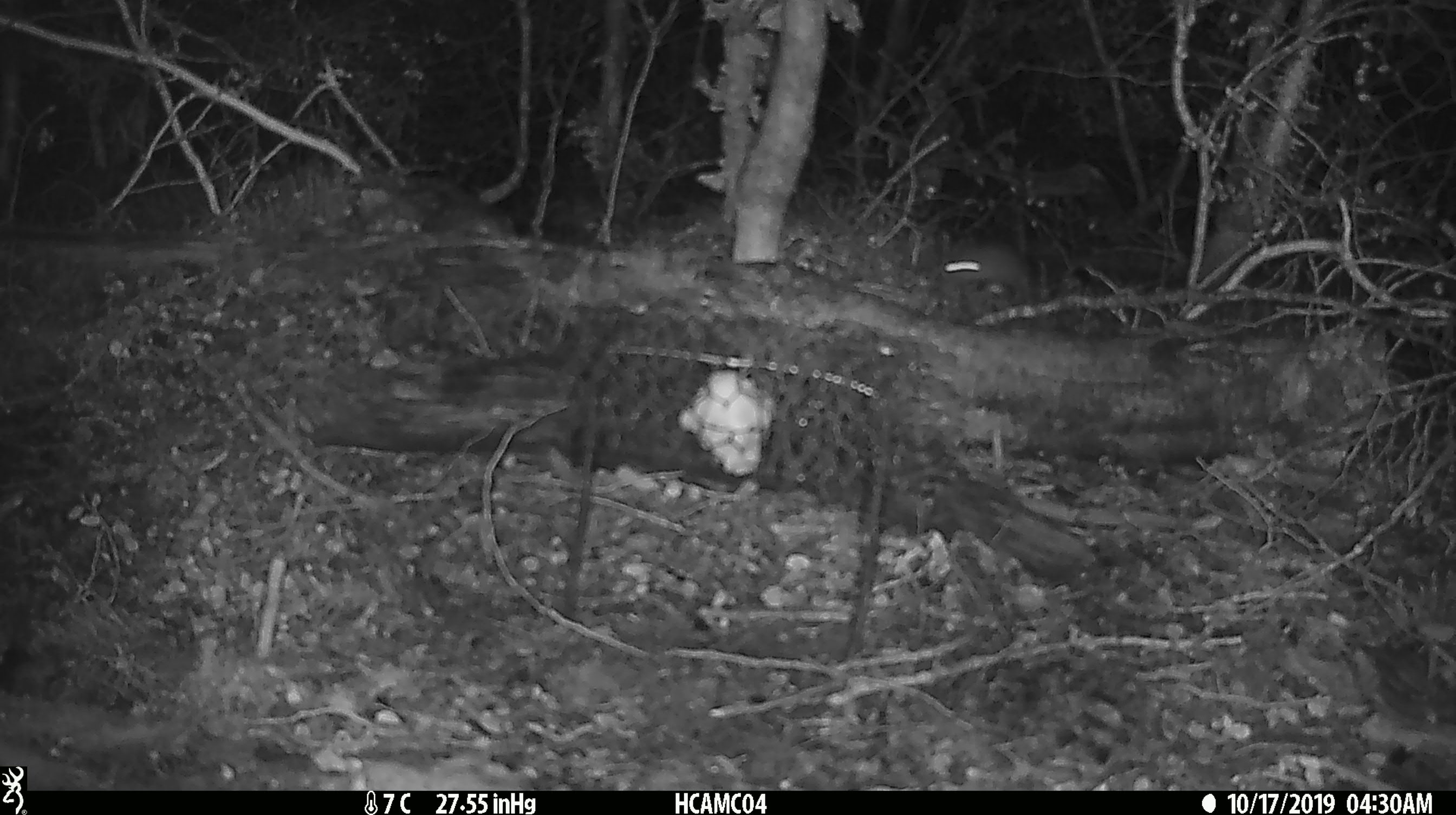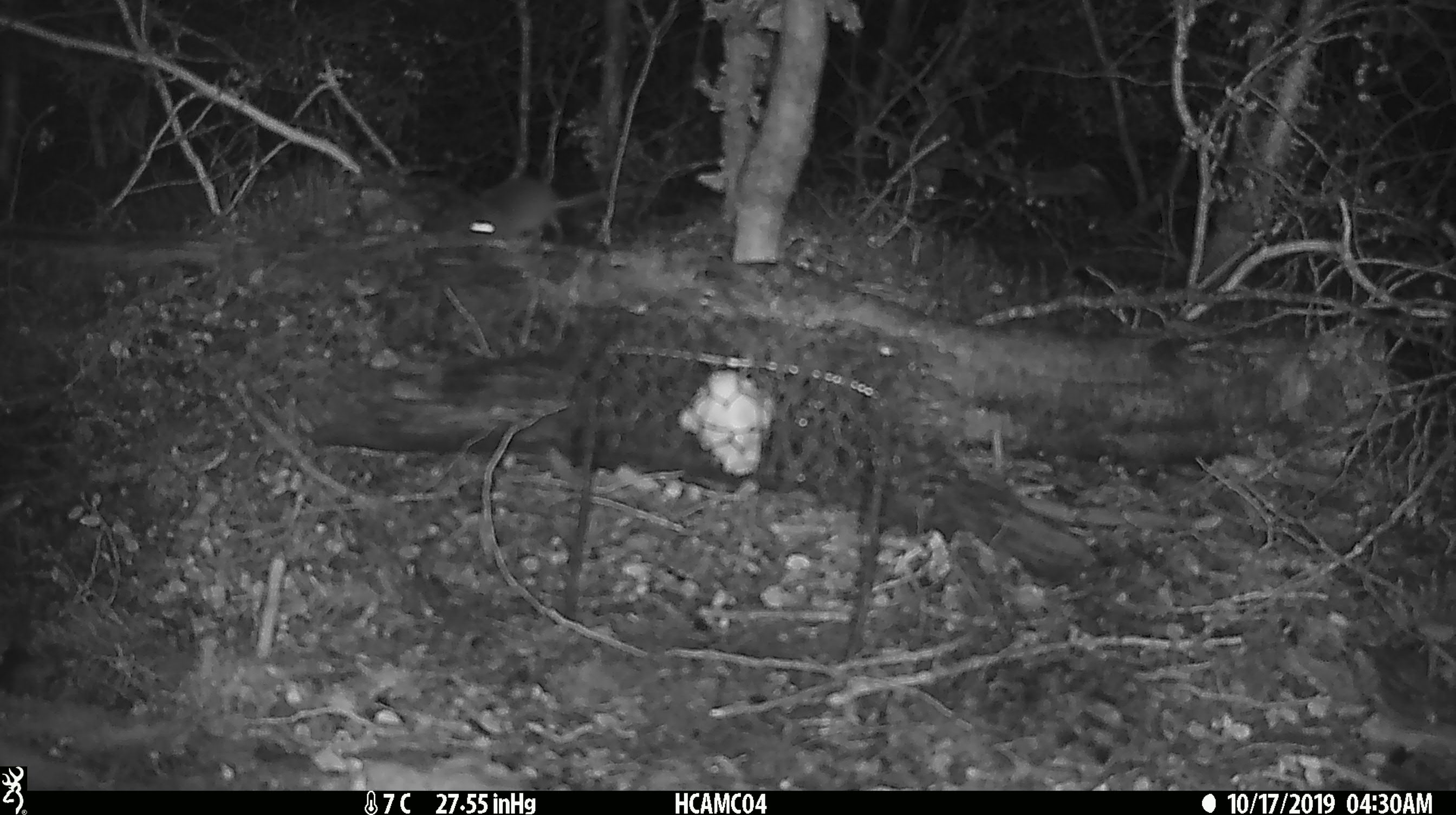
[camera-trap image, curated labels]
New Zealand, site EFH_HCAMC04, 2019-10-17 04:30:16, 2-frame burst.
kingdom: Animalia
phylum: Chordata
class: Mammalia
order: Rodentia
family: Muridae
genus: Mus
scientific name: Mus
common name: mouse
Mouse (Mus).